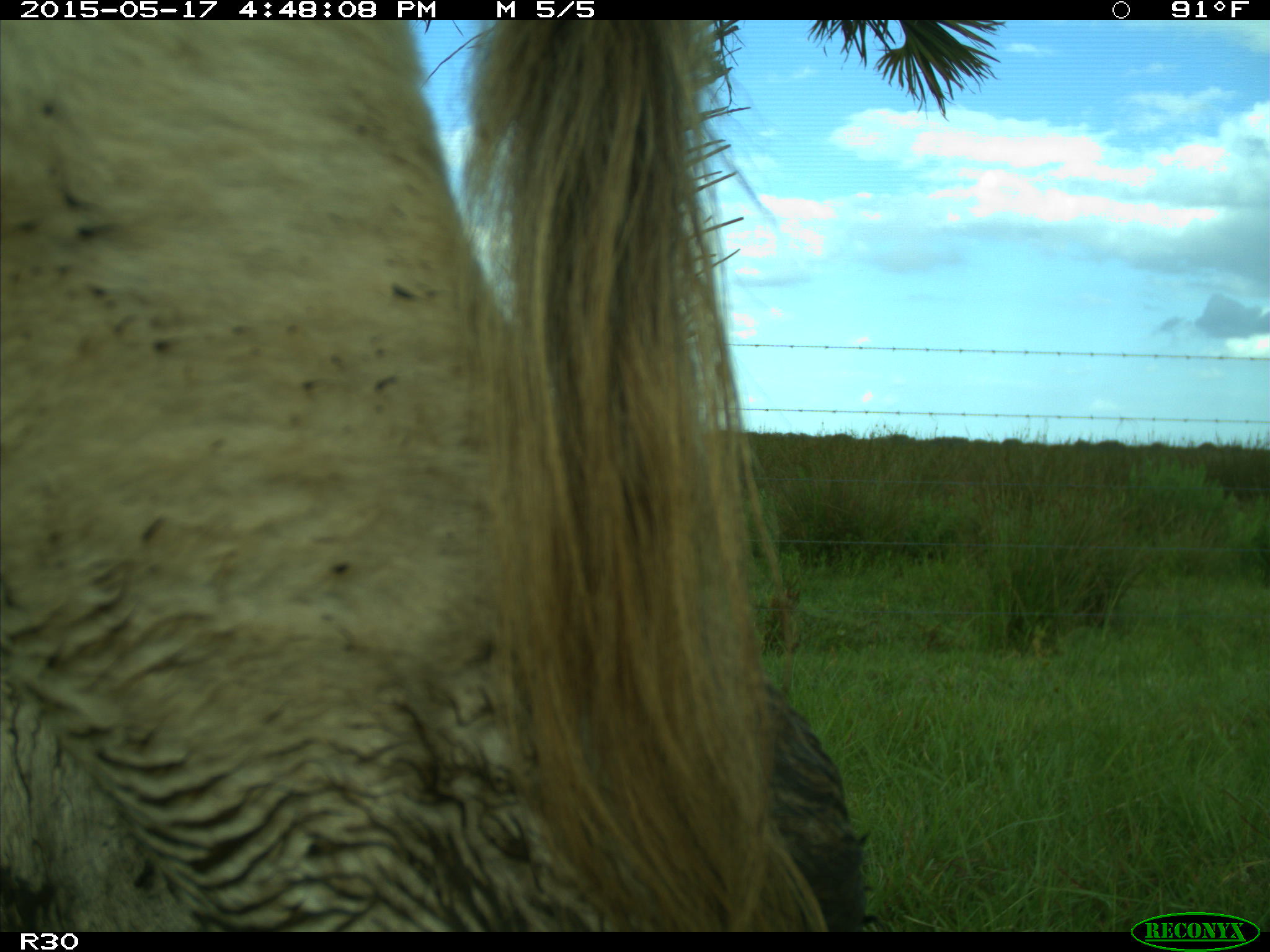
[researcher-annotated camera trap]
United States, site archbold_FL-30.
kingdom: Animalia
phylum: Chordata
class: Mammalia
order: Artiodactyla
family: Bovidae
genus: Bos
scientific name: Bos taurus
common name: domestic cow